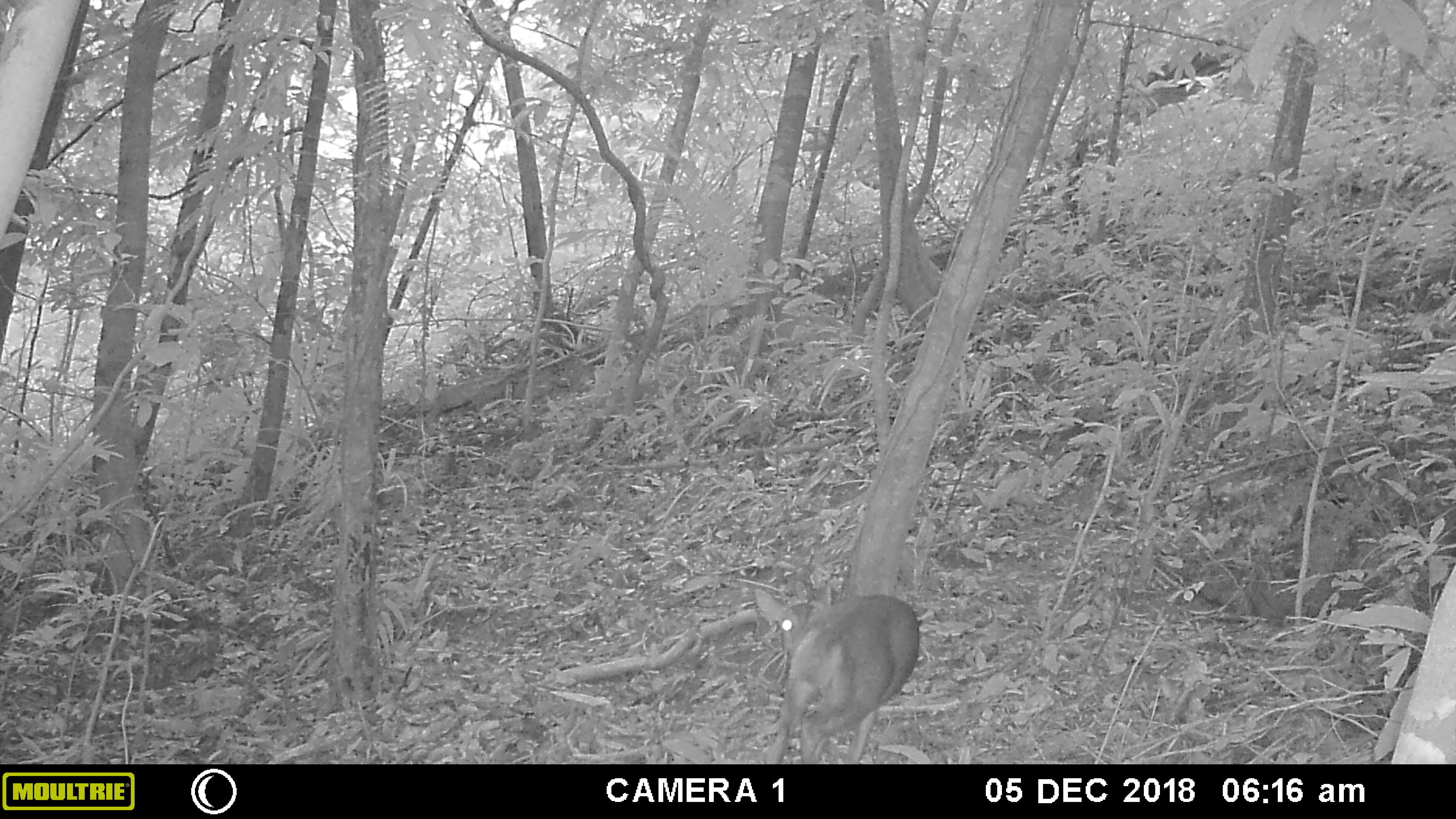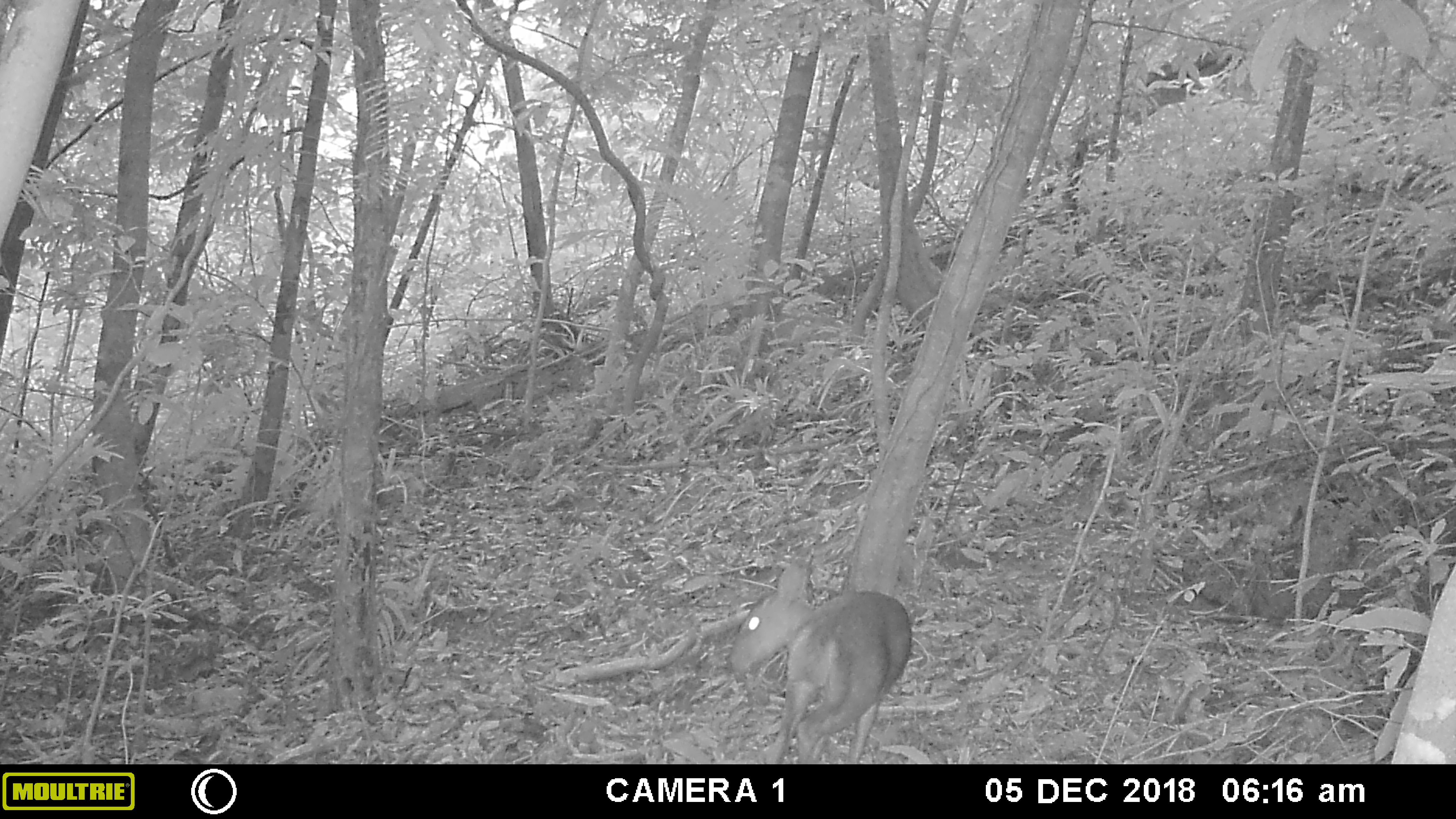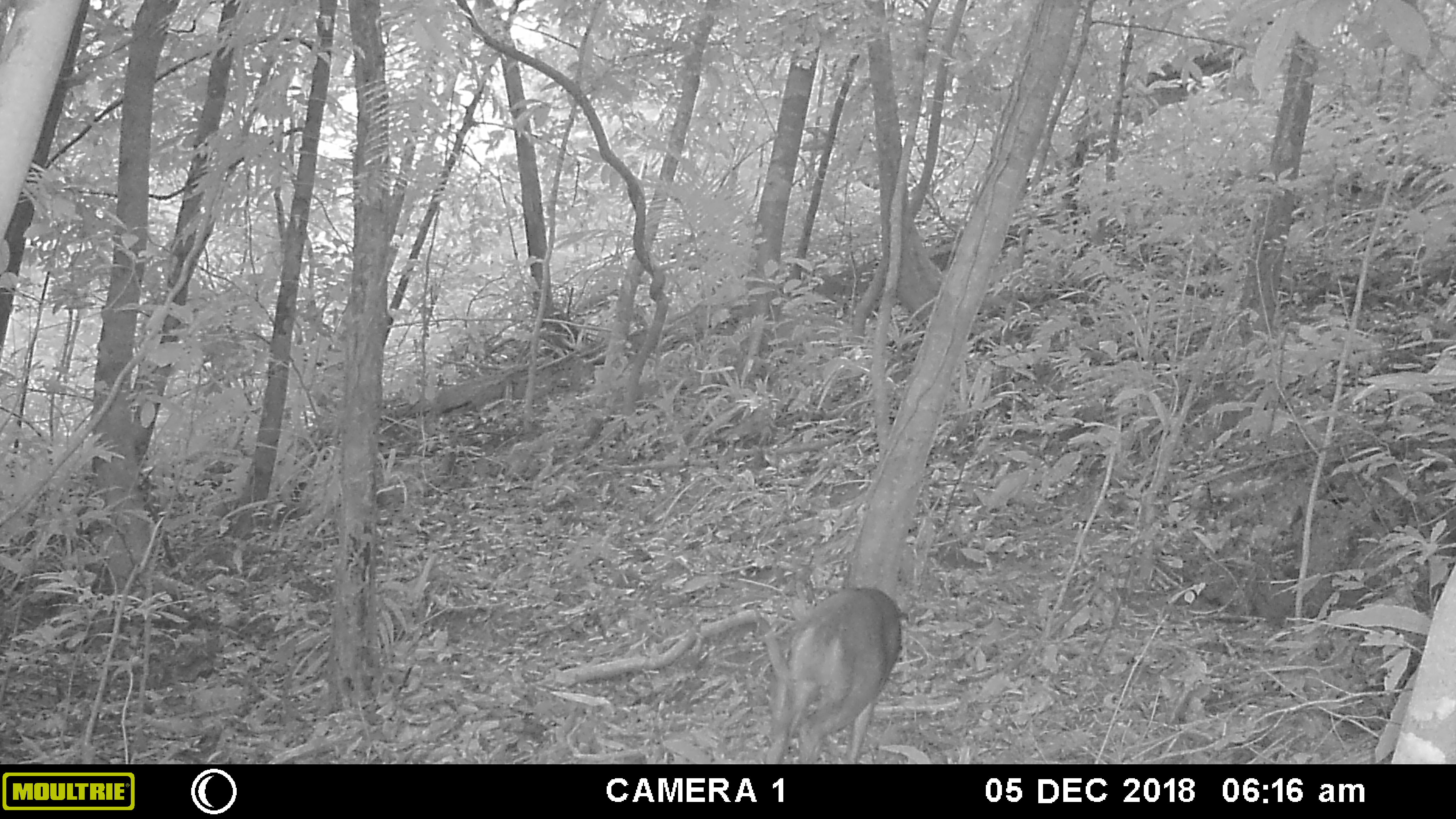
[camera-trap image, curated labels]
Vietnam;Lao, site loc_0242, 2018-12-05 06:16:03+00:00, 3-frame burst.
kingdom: Animalia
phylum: Chordata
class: Mammalia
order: Artiodactyla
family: Cervidae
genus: Muntiacus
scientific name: Muntiacus vuquangensis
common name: large-antlered muntjac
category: large antlered muntjac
Large antlered muntjac (large-antlered muntjac) (Muntiacus vuquangensis). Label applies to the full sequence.